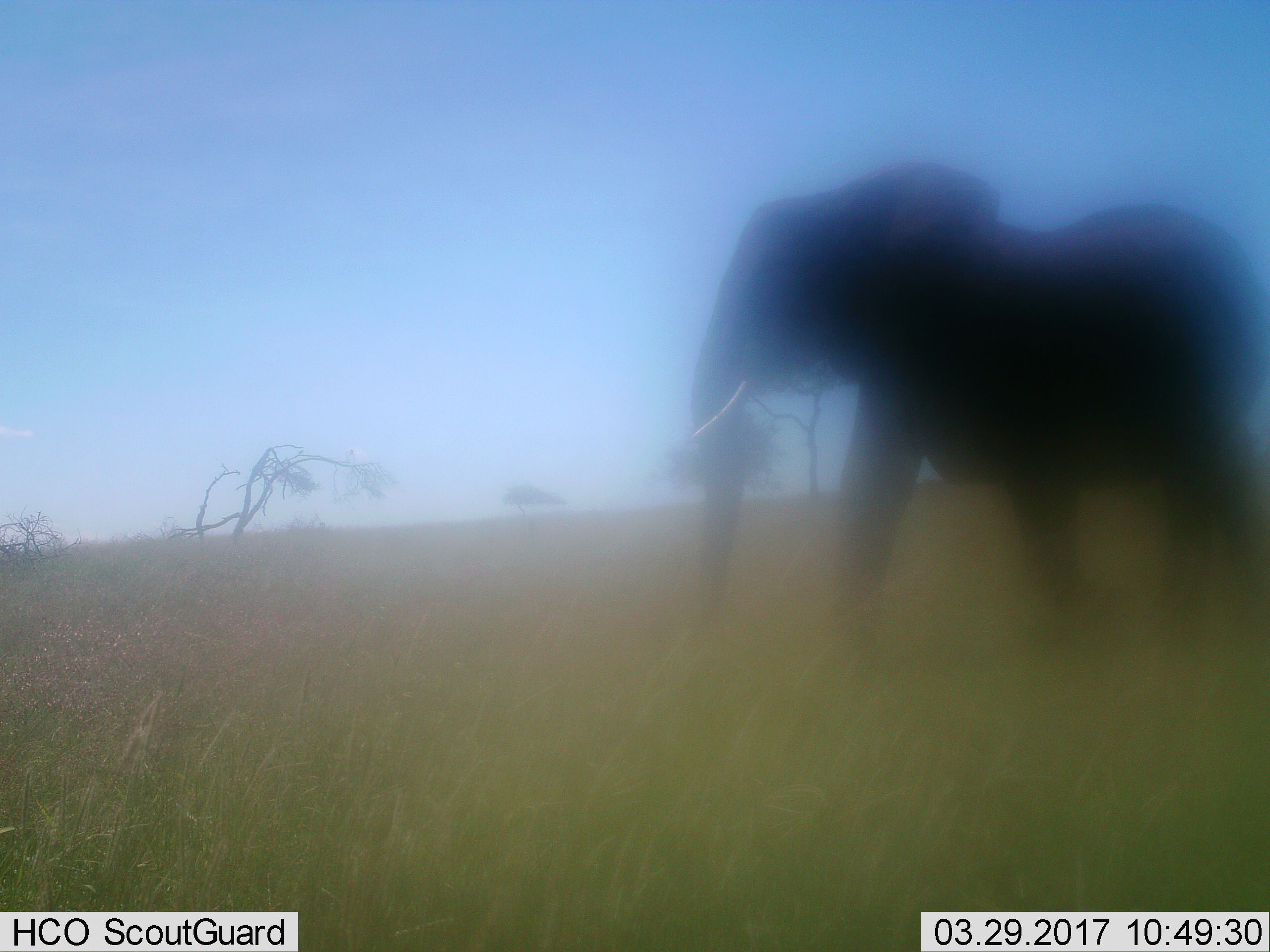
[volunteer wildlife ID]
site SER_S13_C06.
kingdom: Animalia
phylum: Chordata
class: Mammalia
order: Proboscidea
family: Elephantidae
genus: Loxodonta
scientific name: Loxodonta africana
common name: african bush elephant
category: elephant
Elephant (african bush elephant) (Loxodonta africana), count 1. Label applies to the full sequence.